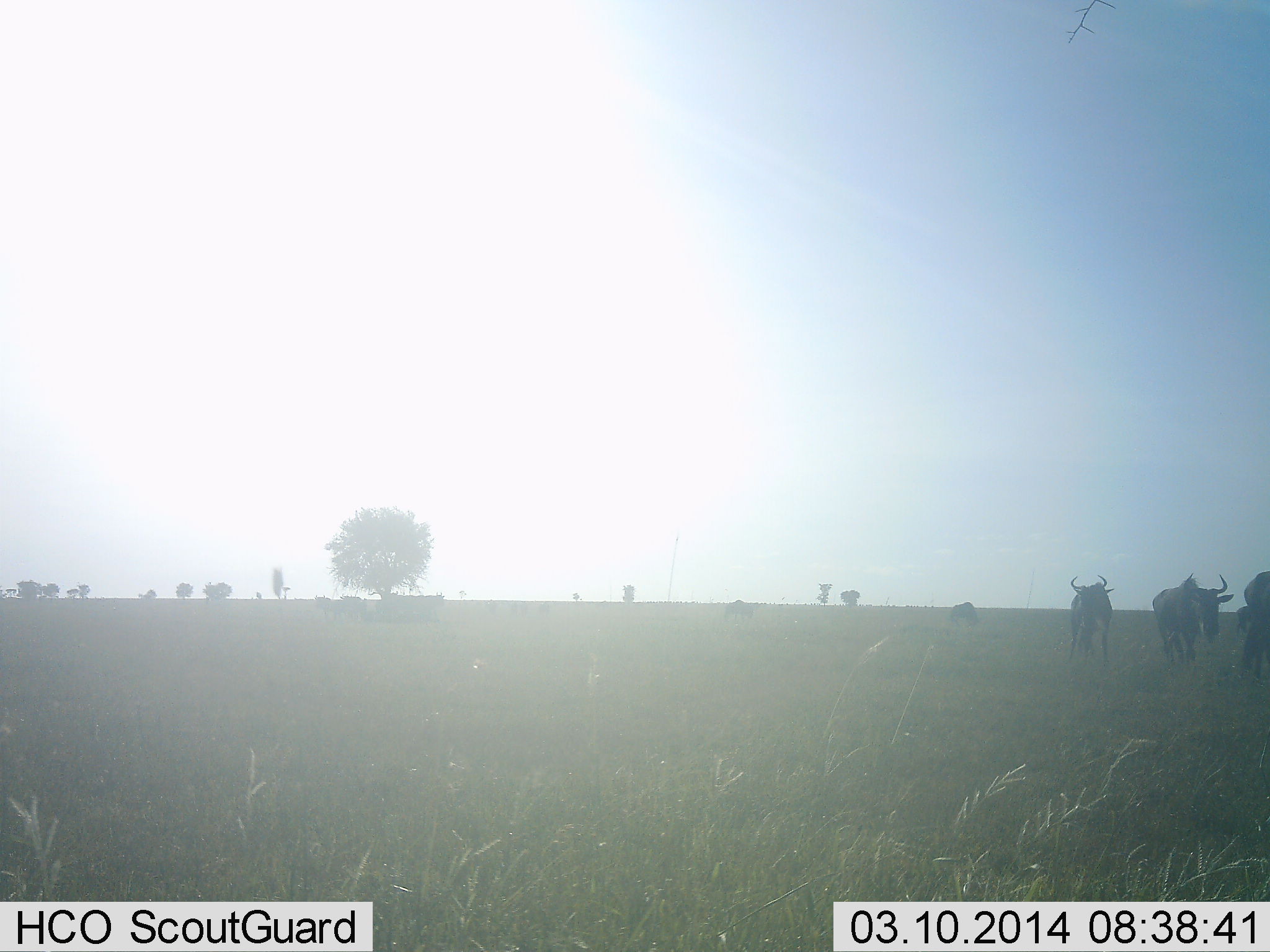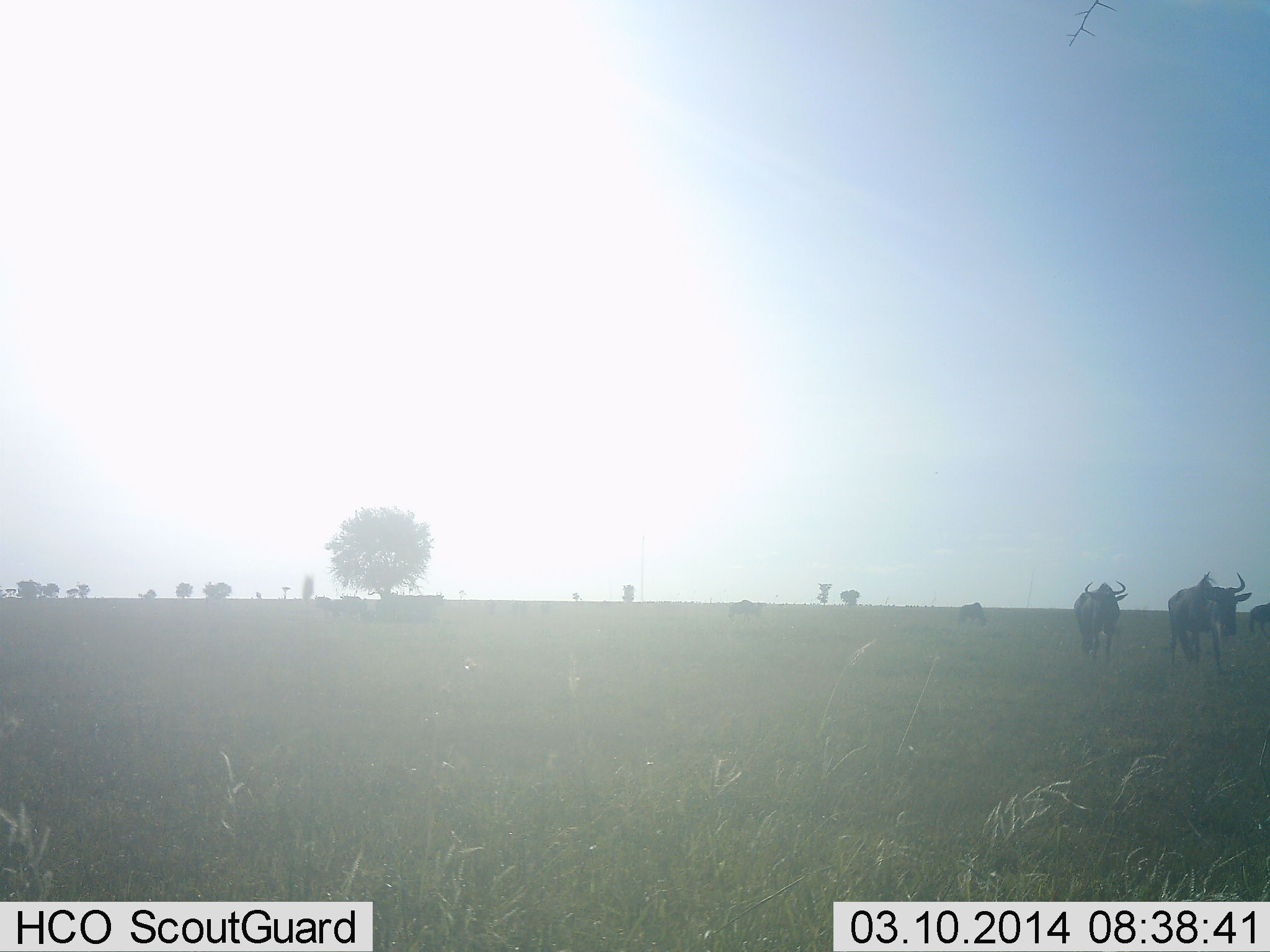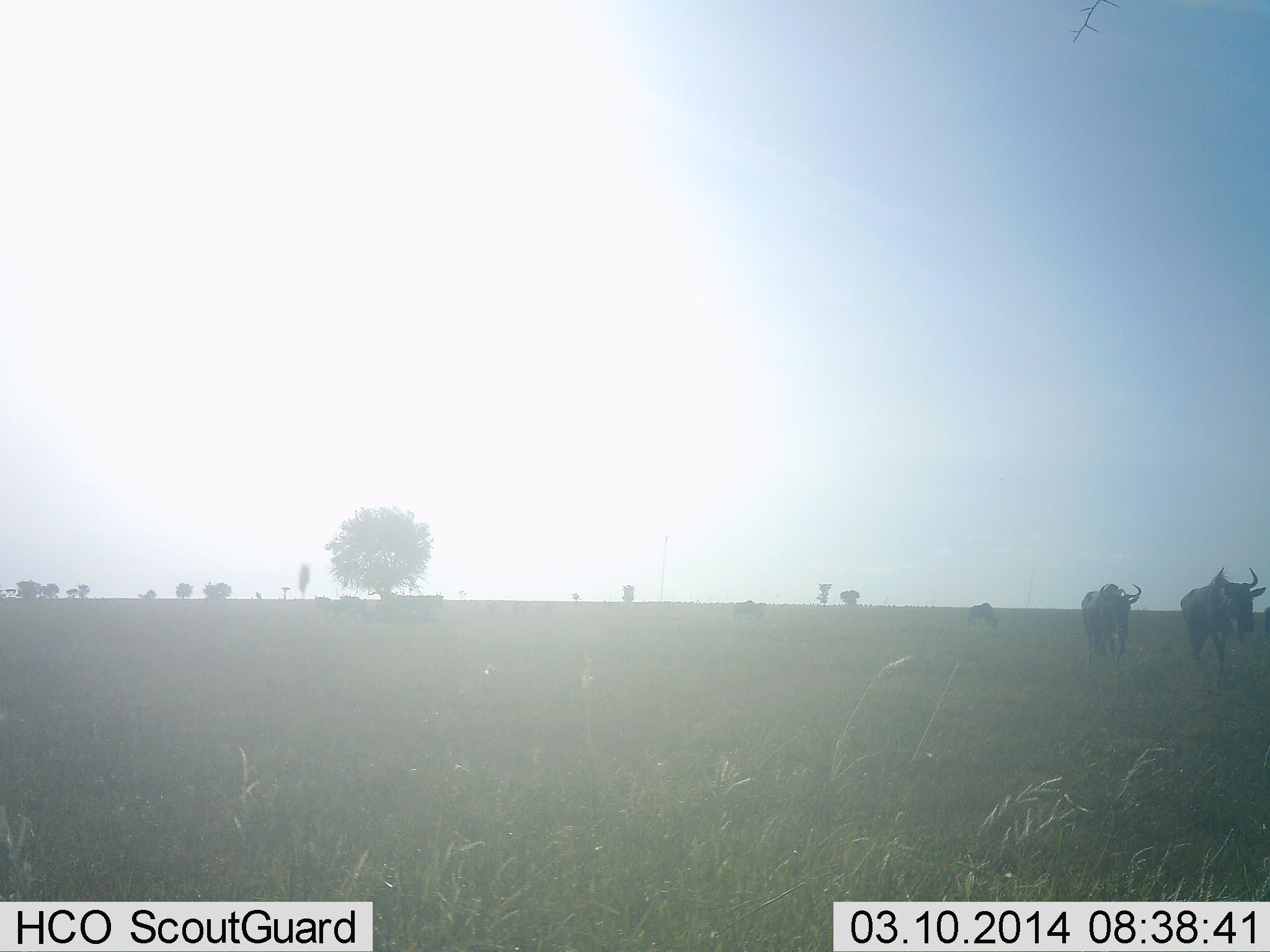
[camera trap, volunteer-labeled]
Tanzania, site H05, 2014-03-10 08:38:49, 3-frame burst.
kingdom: Animalia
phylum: Chordata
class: Mammalia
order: Artiodactyla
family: Bovidae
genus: Connochaetes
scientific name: Connochaetes taurinus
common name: blue wildebeest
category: wildebeest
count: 5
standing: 0%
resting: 0%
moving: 100%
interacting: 0%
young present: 0%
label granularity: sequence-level